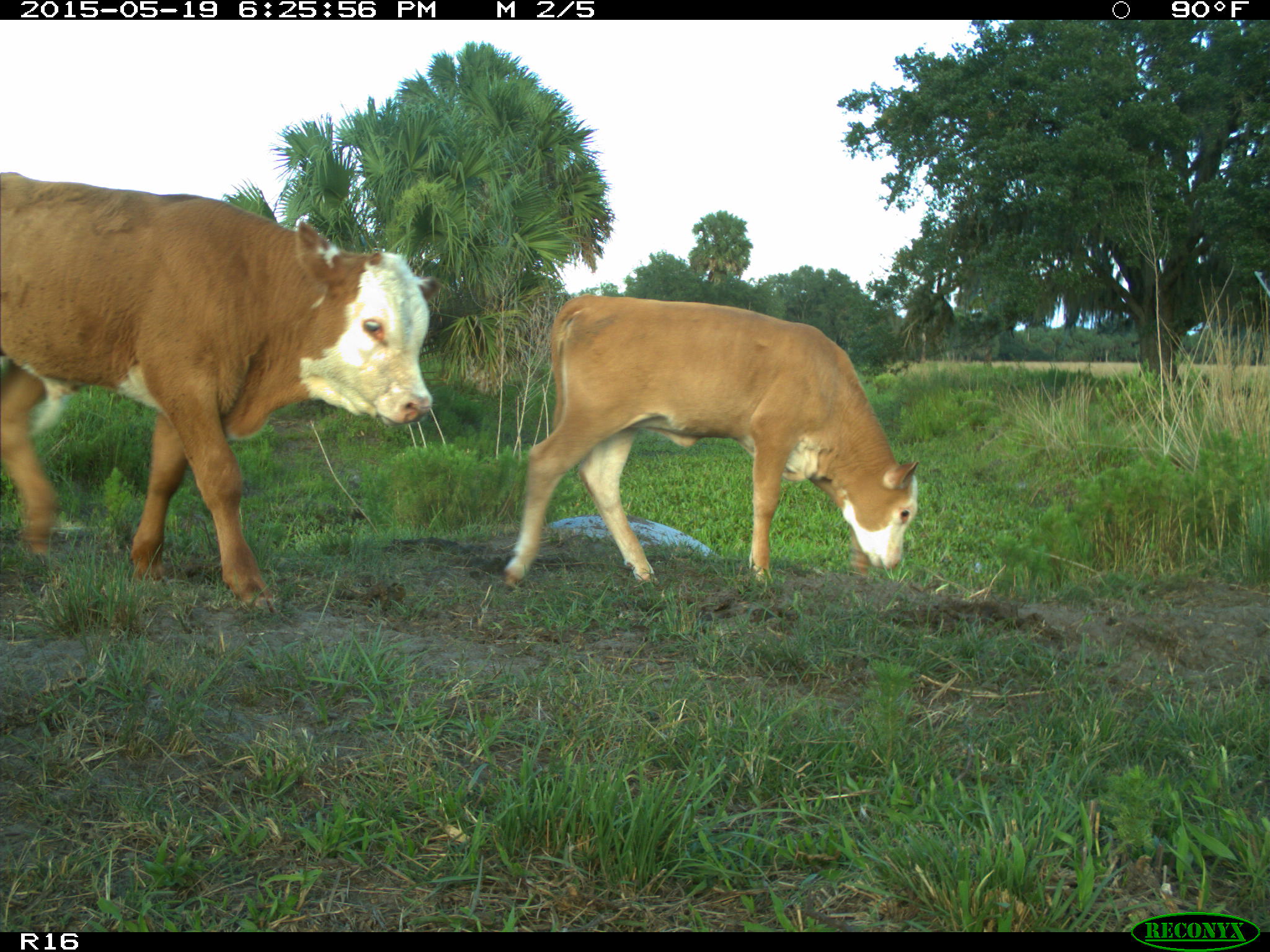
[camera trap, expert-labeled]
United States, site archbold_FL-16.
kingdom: Animalia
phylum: Chordata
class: Mammalia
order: Artiodactyla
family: Bovidae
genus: Bos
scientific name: Bos taurus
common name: domestic cow